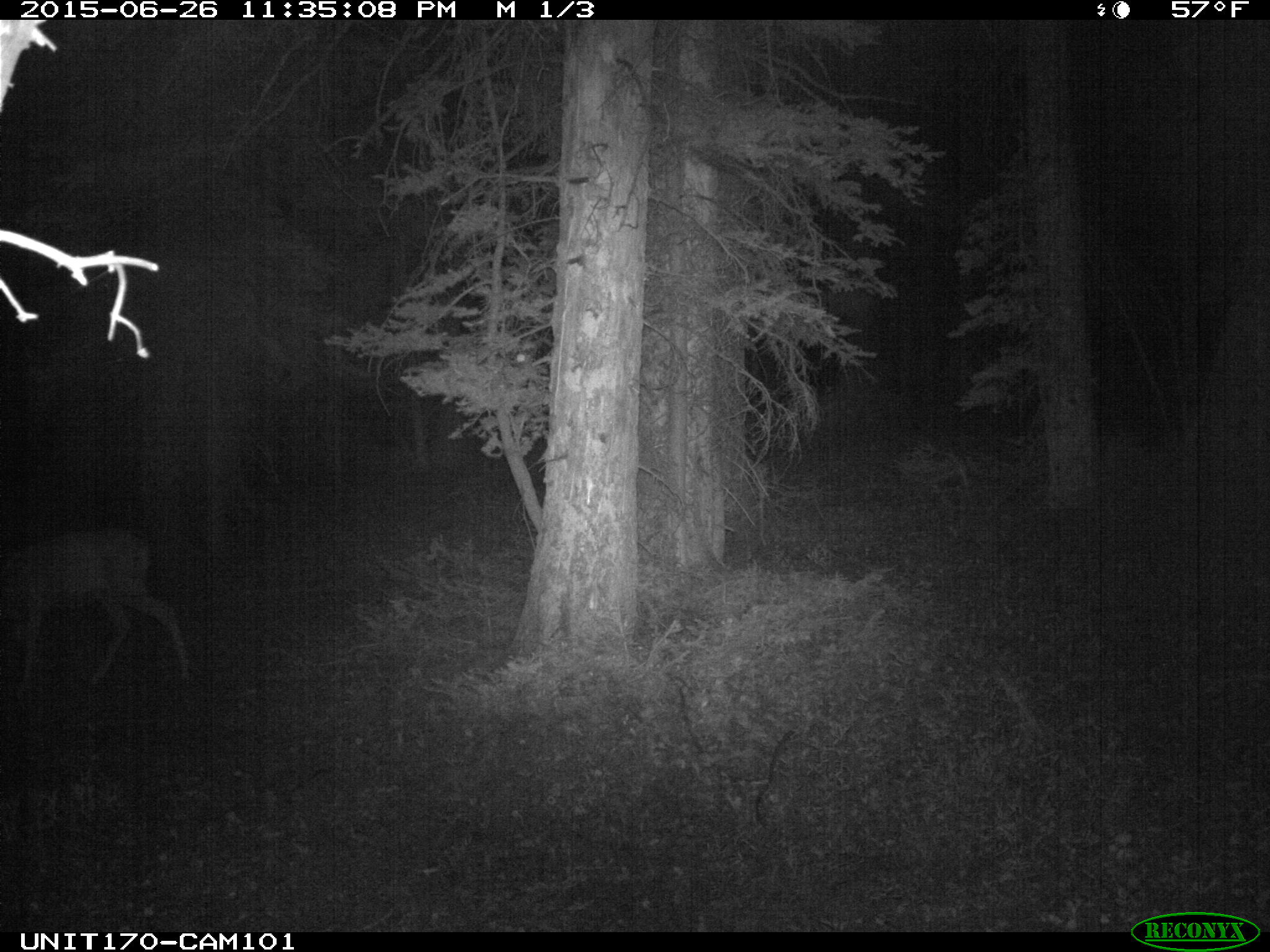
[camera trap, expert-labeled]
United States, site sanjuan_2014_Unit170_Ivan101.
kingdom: Animalia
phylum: Chordata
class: Mammalia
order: Artiodactyla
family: Cervidae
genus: Odocoileus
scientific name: Odocoileus hemionus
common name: mule deer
Odocoileus hemionus (mule deer).